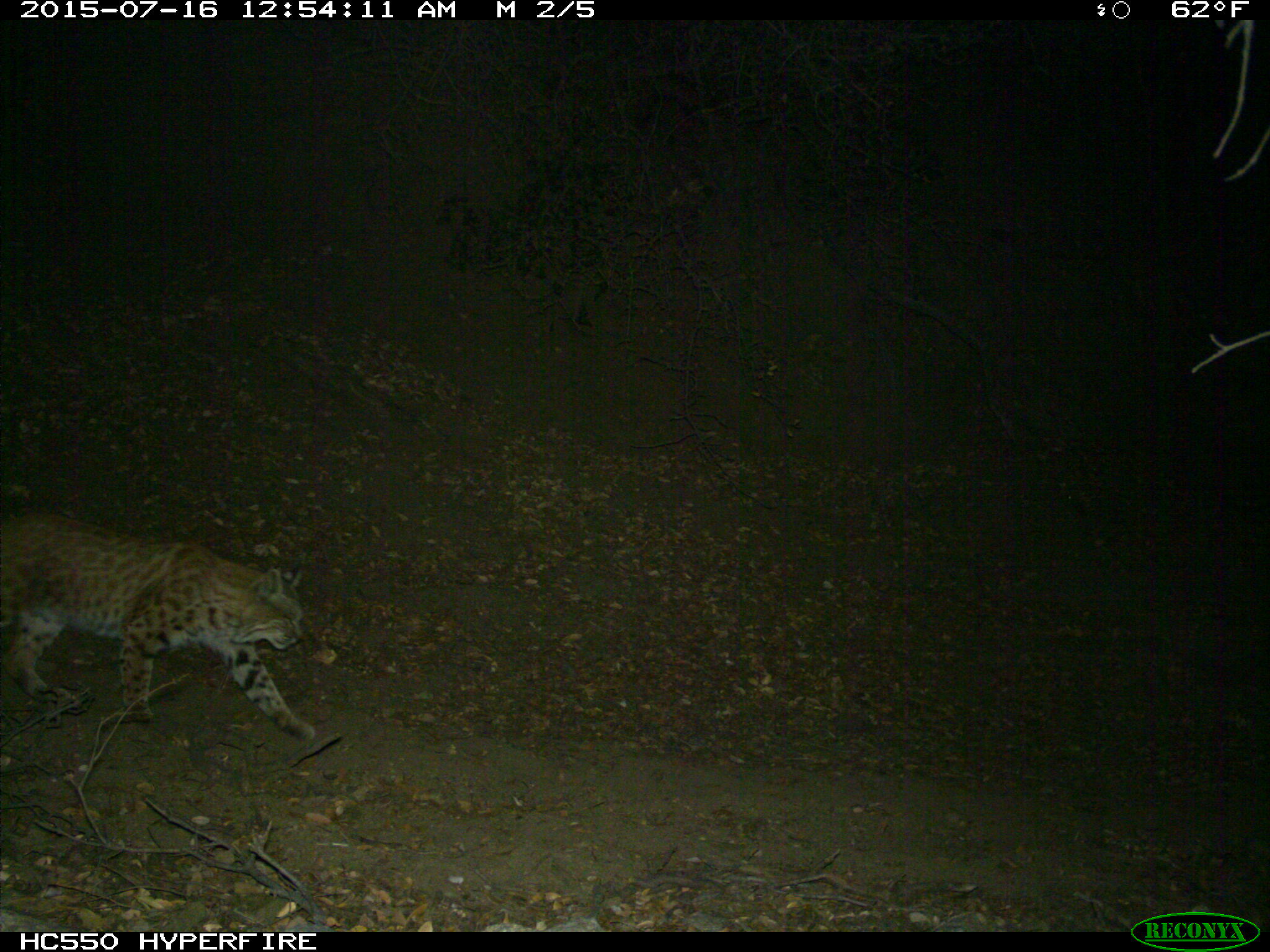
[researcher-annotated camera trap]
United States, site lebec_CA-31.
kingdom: Animalia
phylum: Chordata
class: Mammalia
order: Carnivora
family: Felidae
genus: Lynx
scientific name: Lynx rufus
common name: bobcat